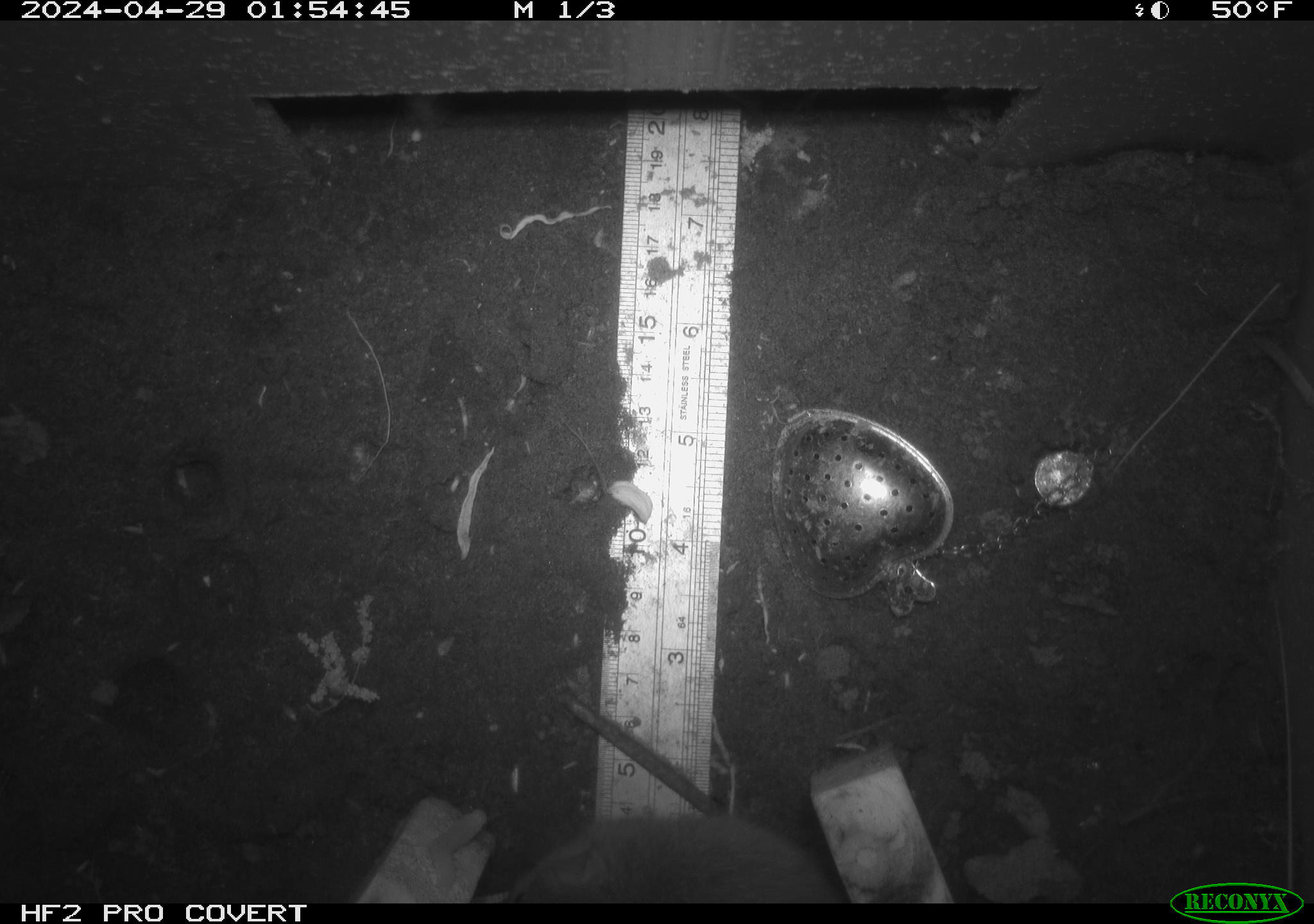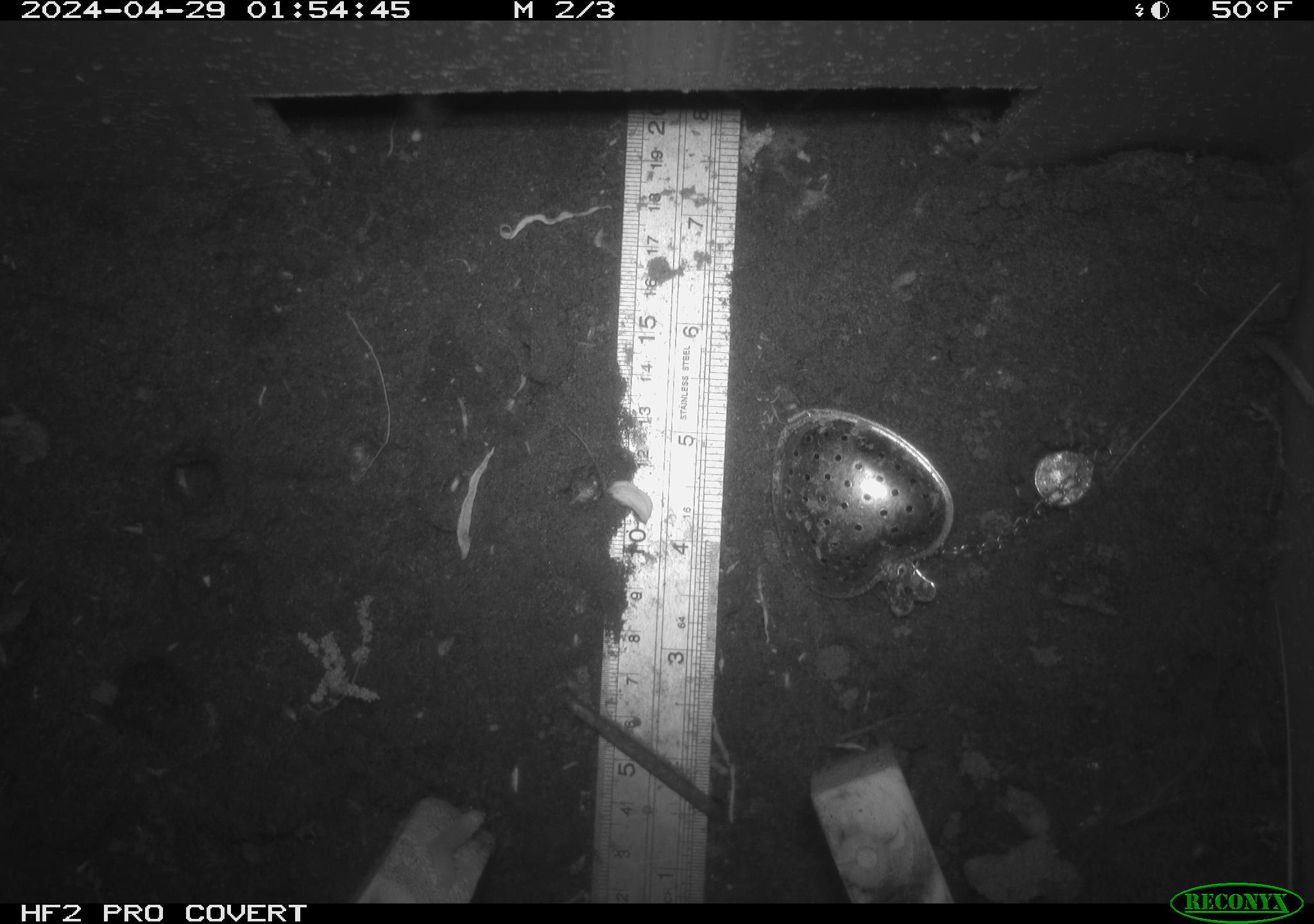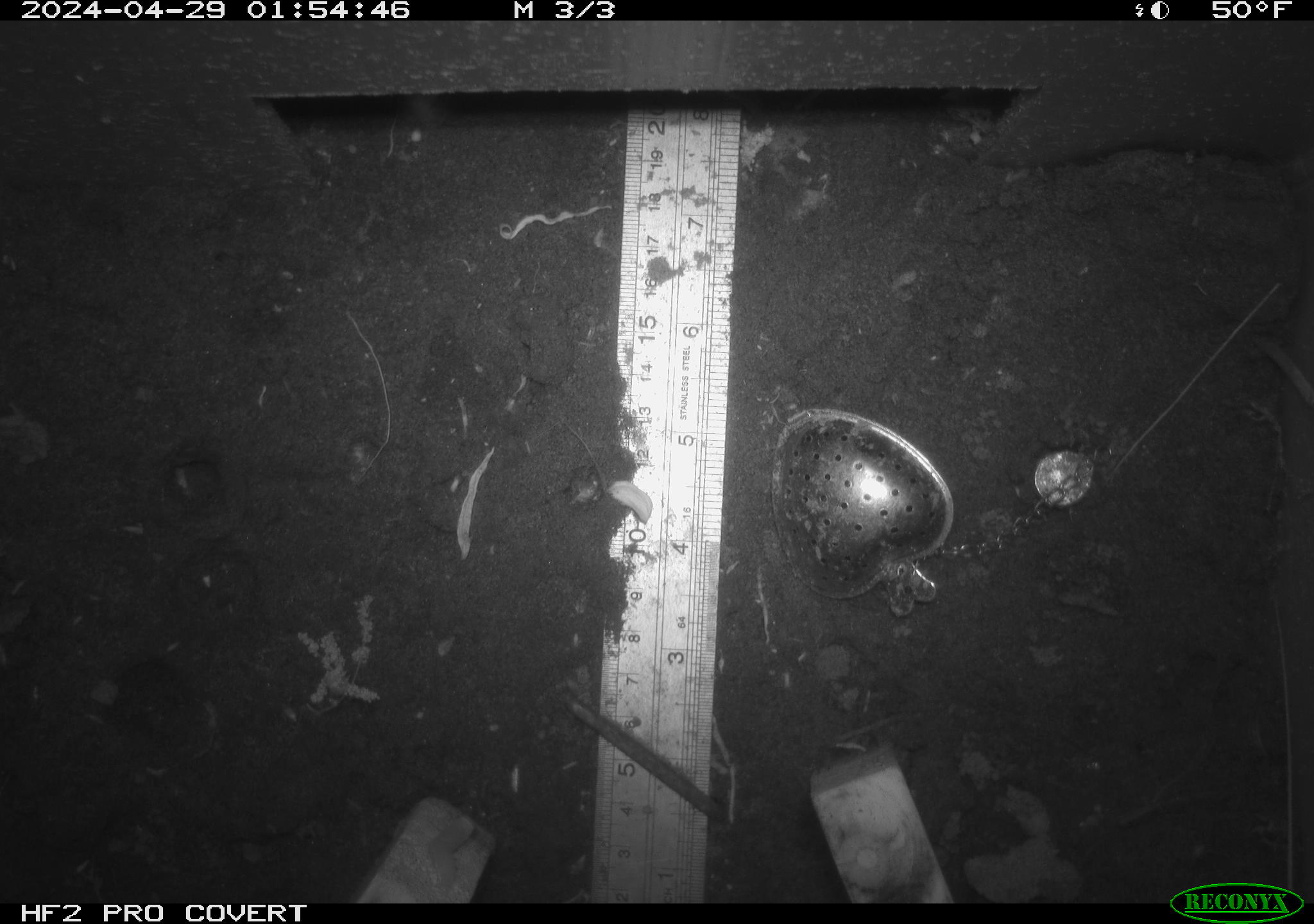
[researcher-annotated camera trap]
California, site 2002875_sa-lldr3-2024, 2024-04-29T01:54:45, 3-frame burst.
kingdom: Animalia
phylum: Chordata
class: Mammalia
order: Rodentia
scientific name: Rodentia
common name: rodent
Rodent (Rodentia).